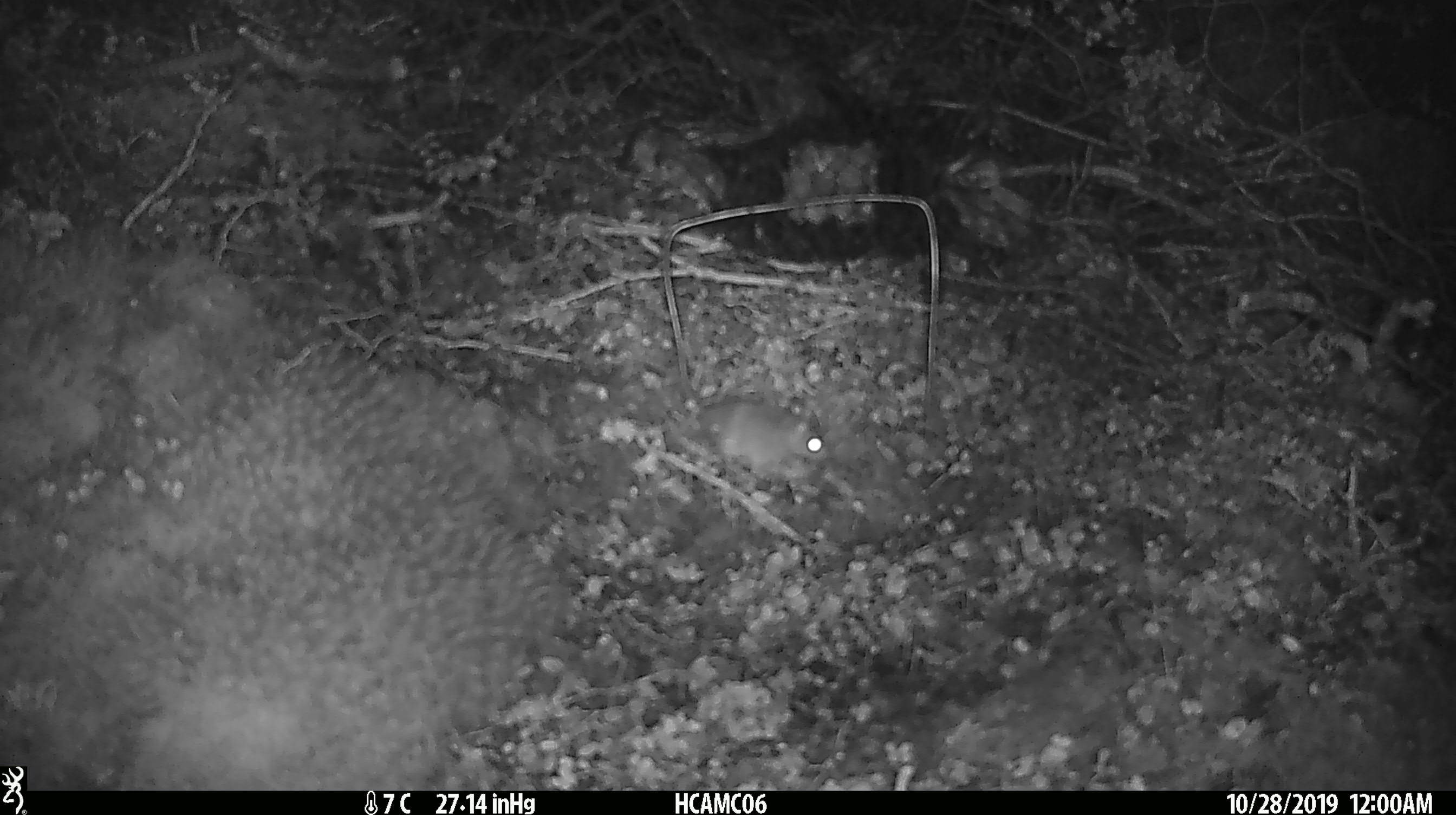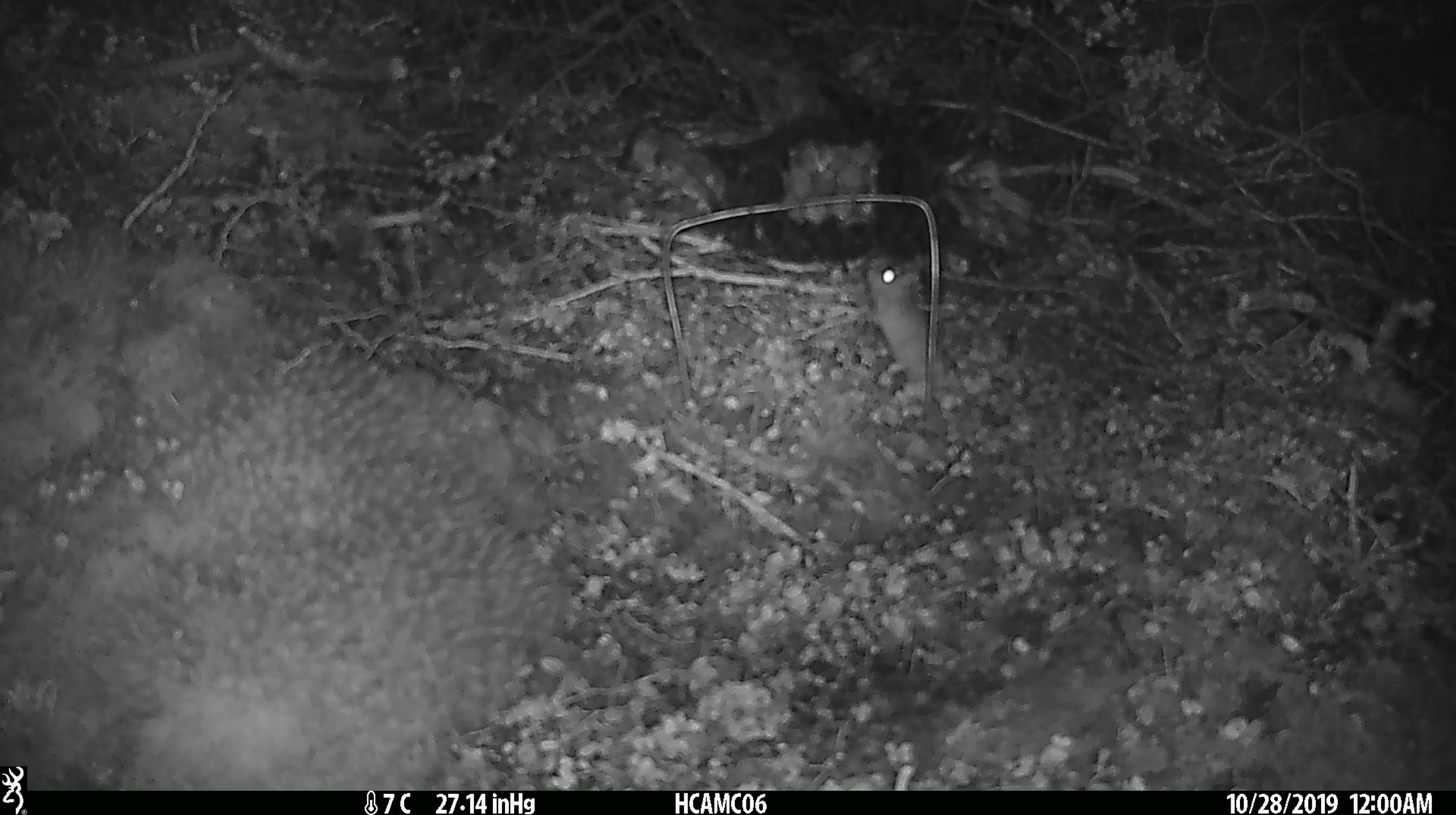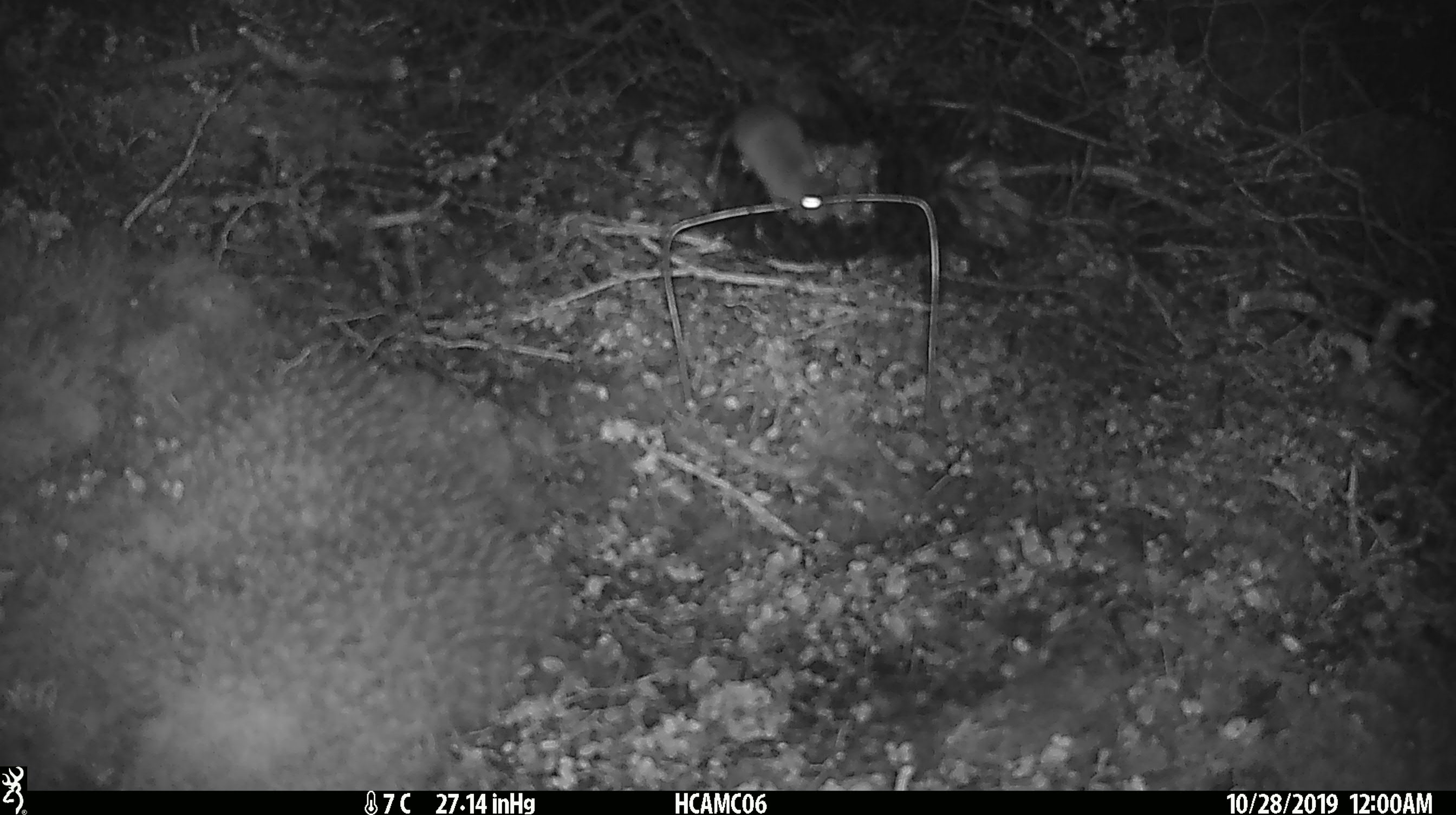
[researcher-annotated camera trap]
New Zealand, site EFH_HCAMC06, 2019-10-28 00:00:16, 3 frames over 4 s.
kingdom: Animalia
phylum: Chordata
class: Mammalia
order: Rodentia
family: Muridae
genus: Mus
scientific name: Mus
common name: mouse